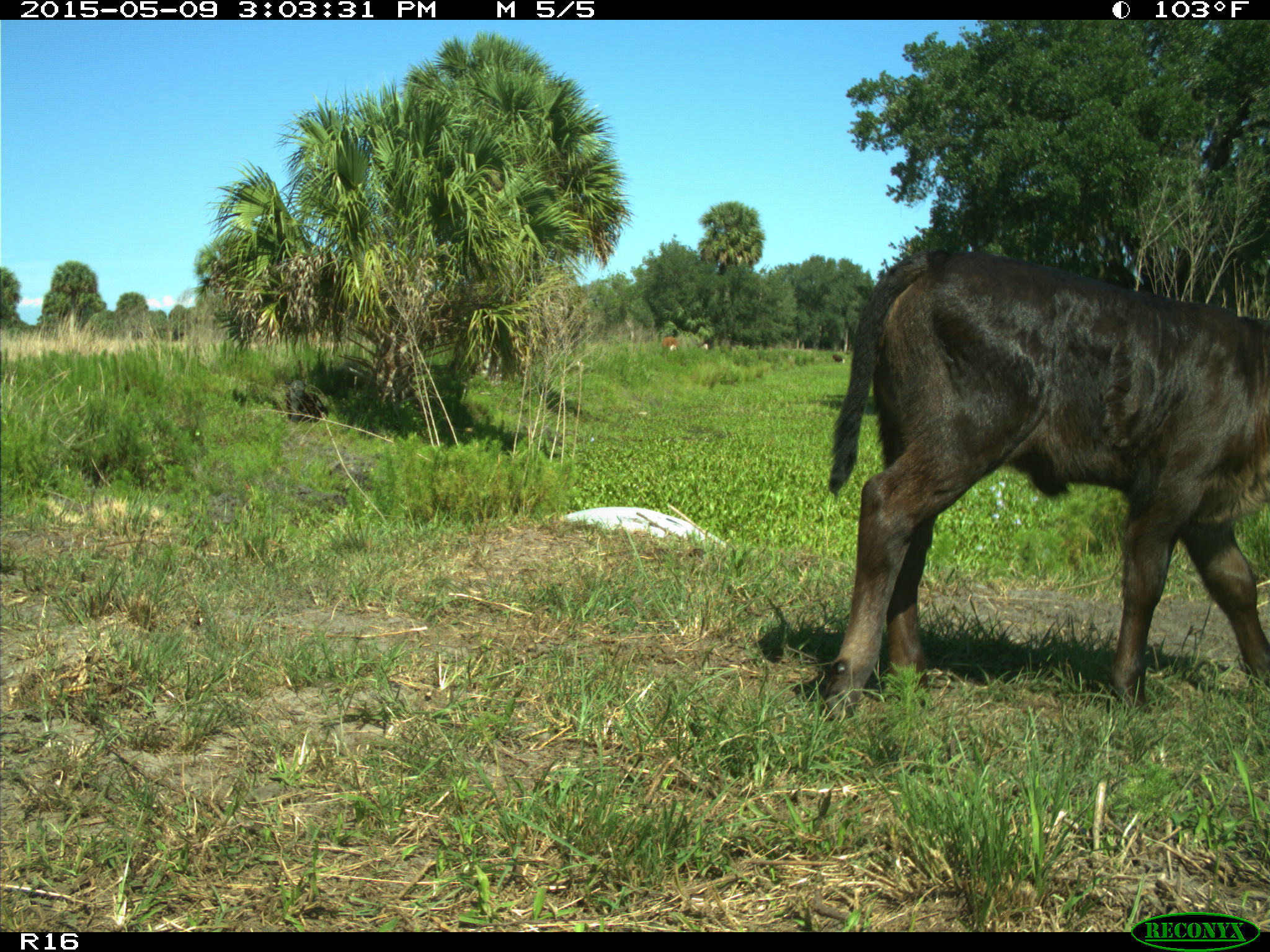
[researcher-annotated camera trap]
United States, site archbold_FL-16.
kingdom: Animalia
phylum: Chordata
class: Mammalia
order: Artiodactyla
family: Bovidae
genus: Bos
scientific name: Bos taurus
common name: domestic cow